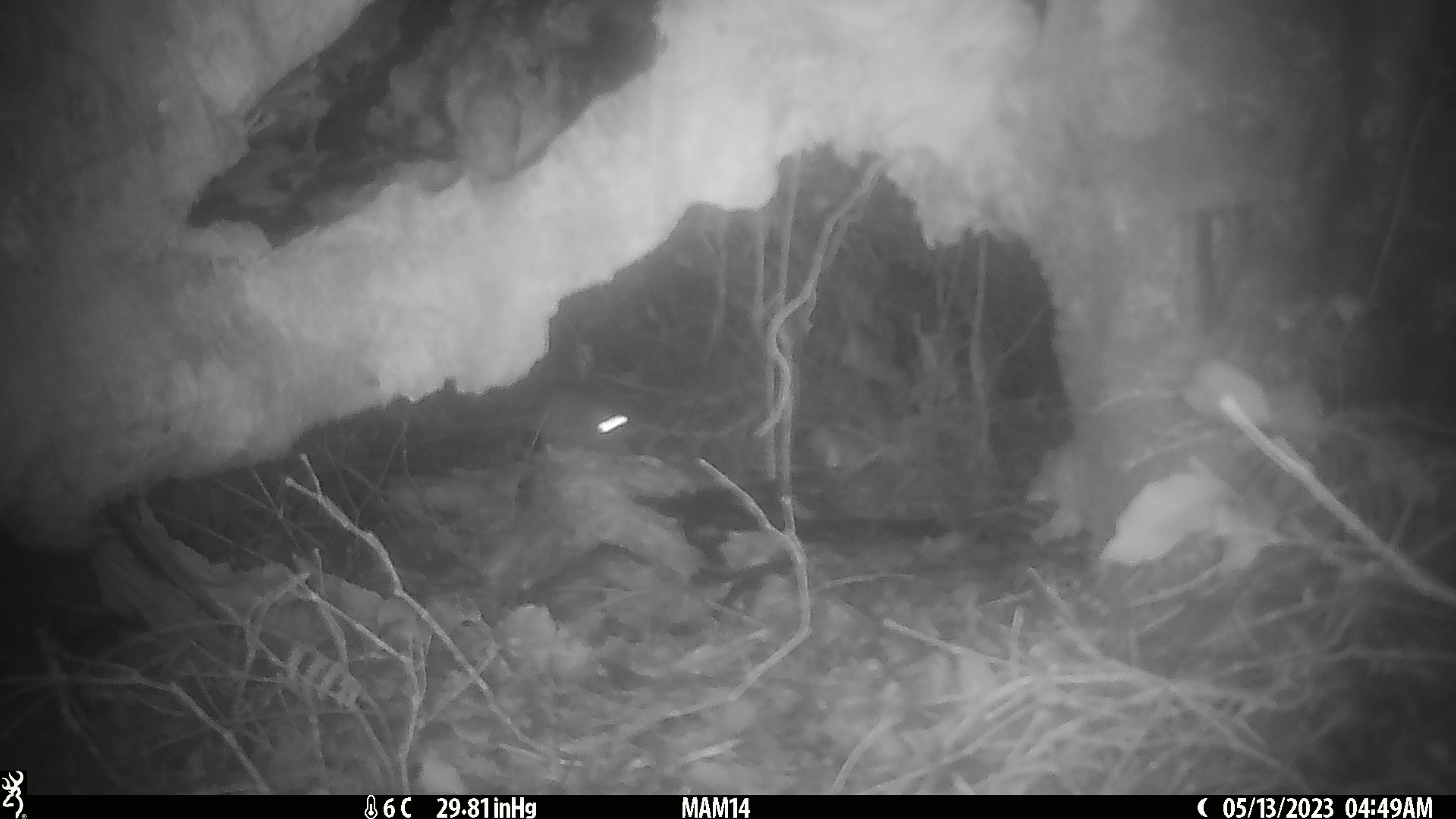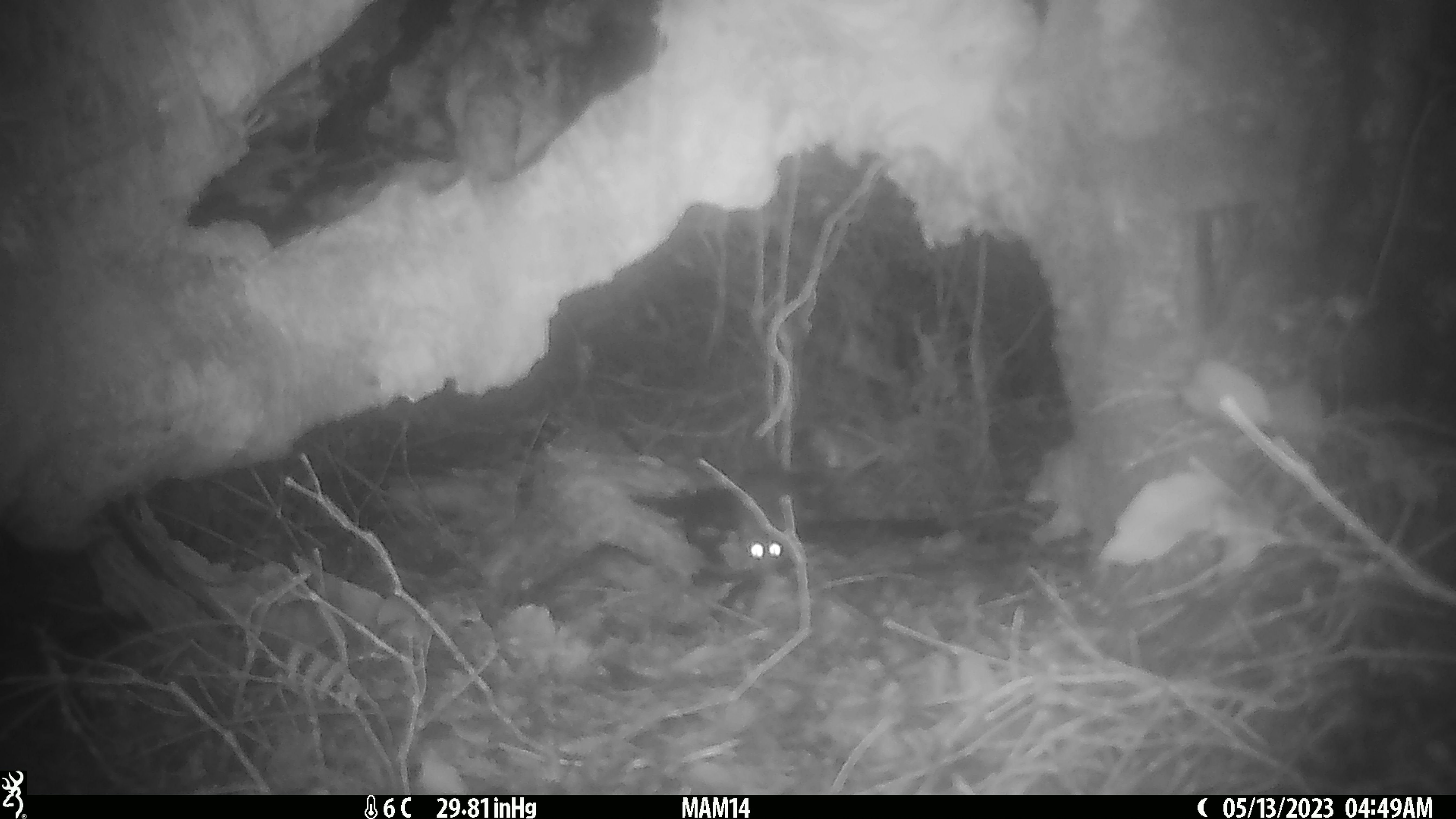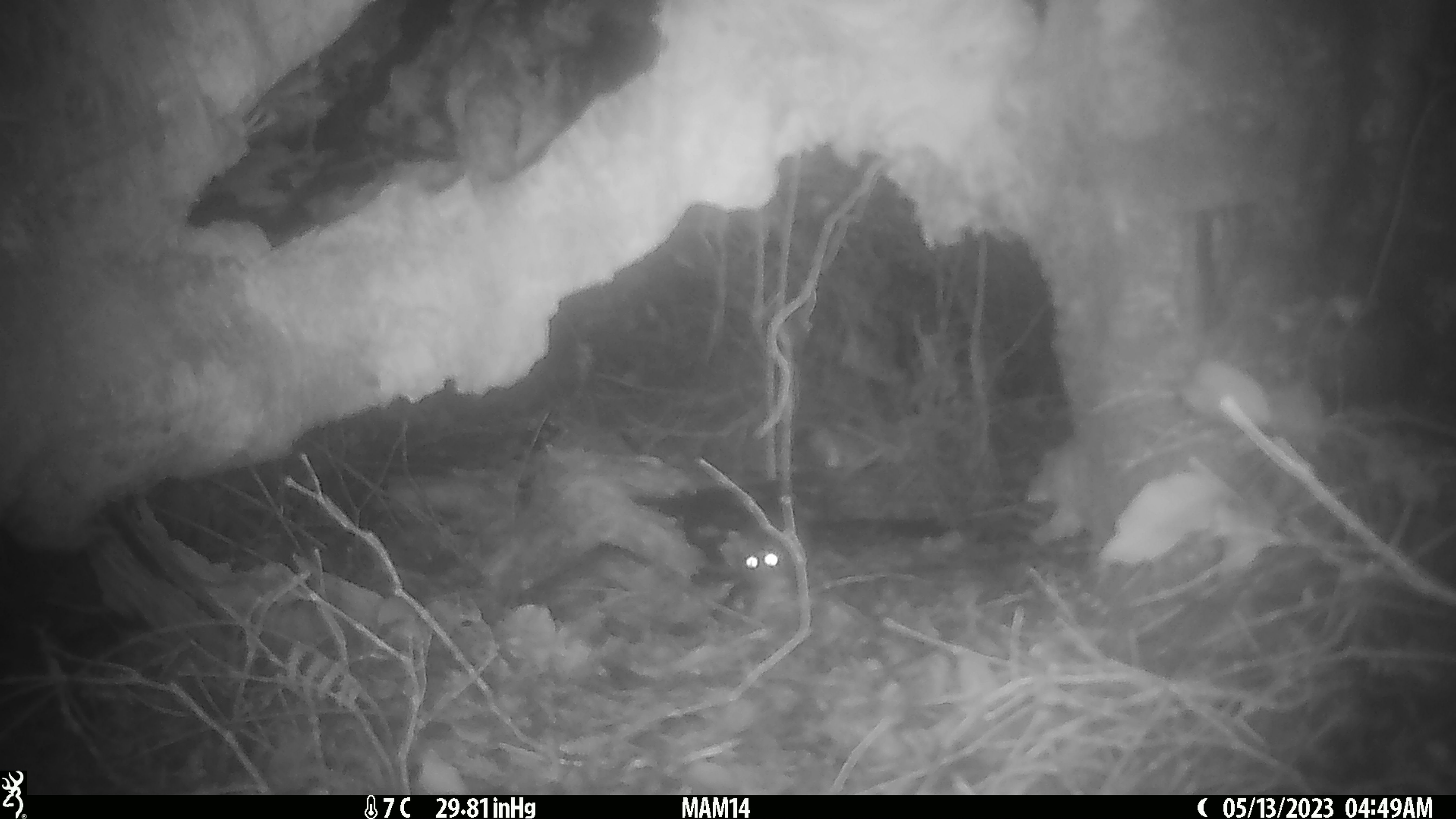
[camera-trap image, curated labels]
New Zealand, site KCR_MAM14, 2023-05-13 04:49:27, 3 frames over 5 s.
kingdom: Animalia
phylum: Chordata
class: Mammalia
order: Rodentia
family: Muridae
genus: Rattus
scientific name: Rattus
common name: rat